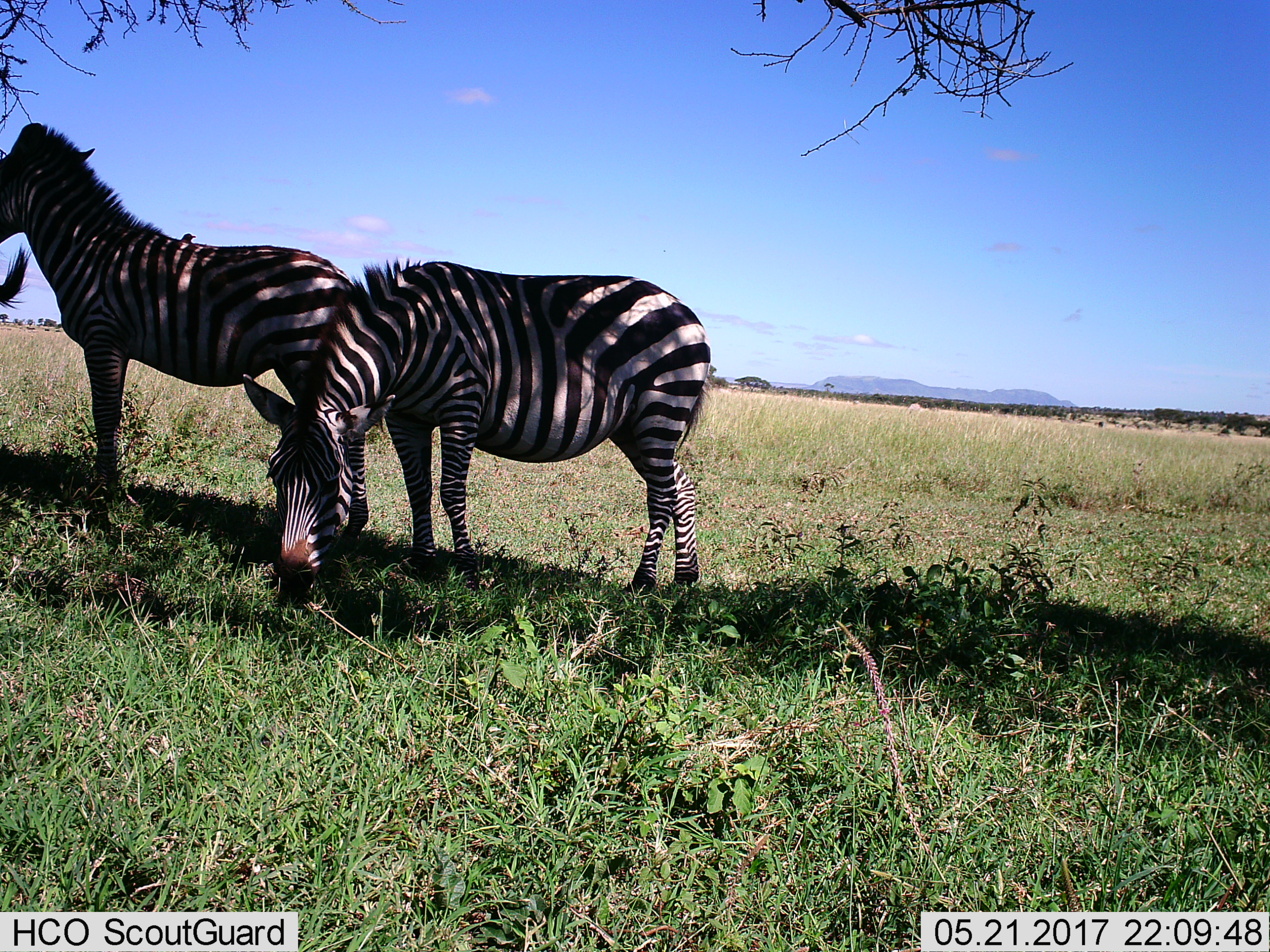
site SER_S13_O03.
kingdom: Animalia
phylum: Chordata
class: Mammalia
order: Perissodactyla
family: Equidae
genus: Equus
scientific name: Equus quagga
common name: plains zebra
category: zebraplains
Zebraplains (plains zebra) (Equus quagga), count 2. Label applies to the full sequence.